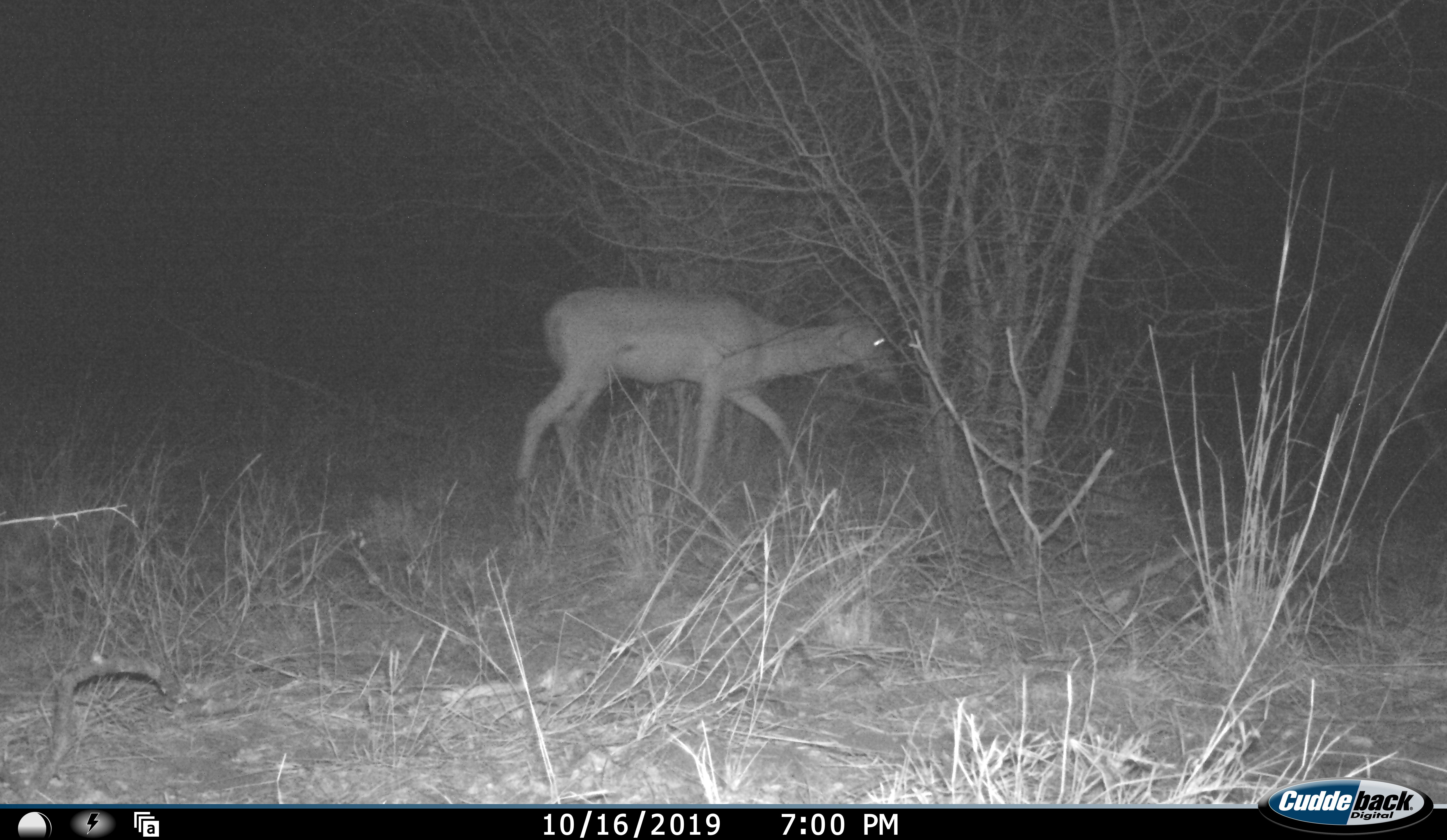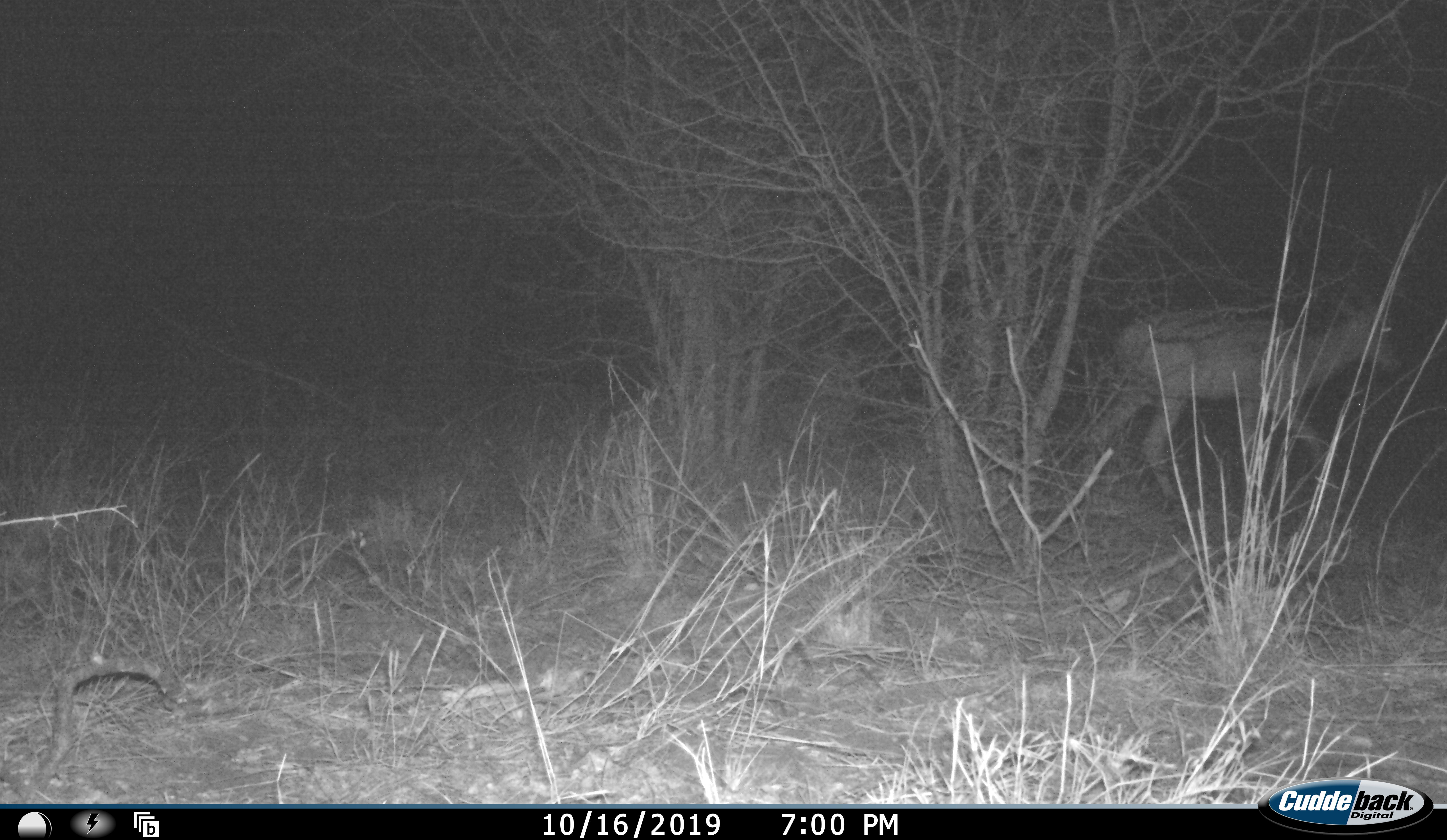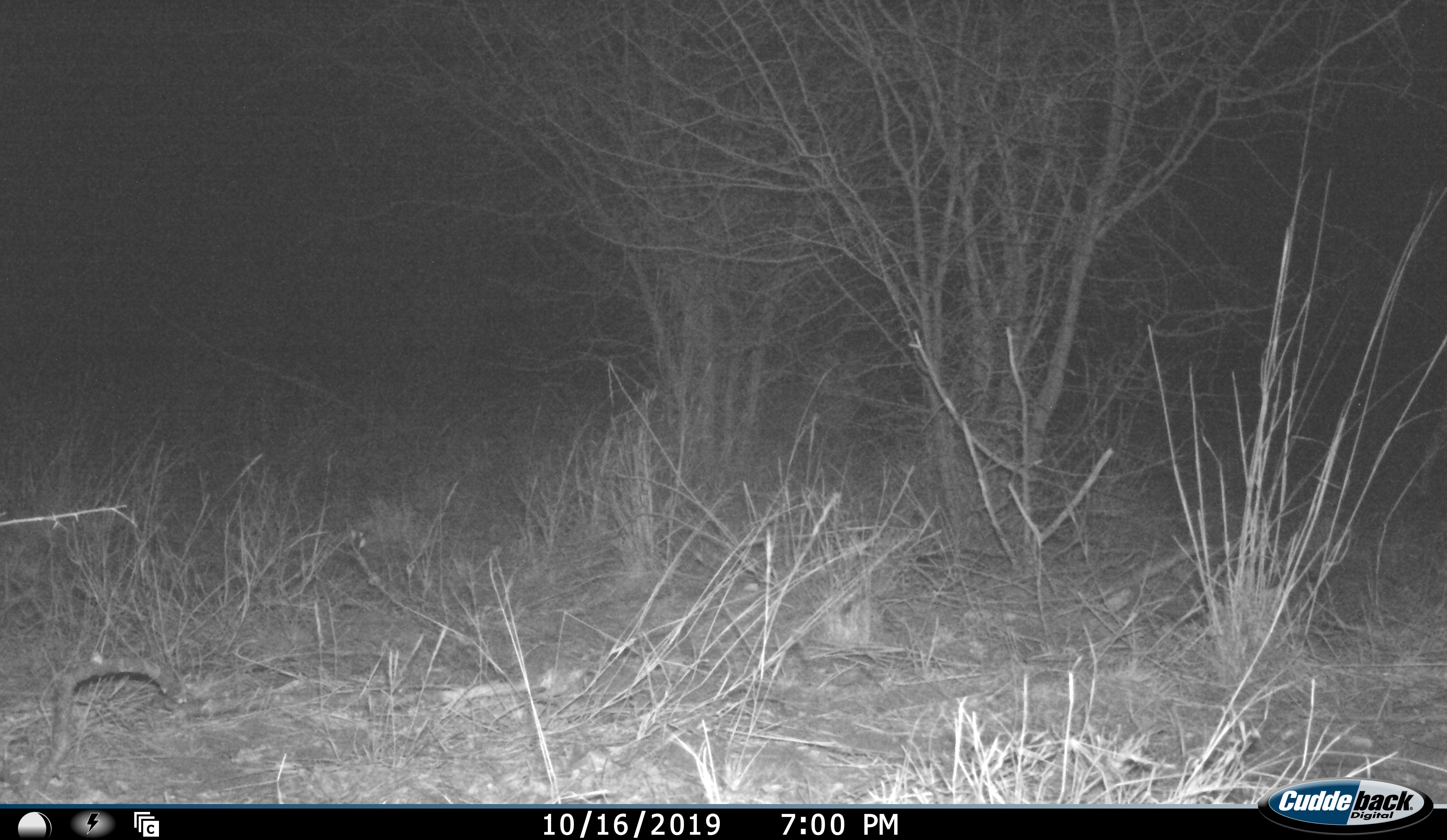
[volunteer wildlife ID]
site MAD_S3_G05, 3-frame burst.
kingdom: Animalia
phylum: Chordata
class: Mammalia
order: Artiodactyla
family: Bovidae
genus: Aepyceros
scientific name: Aepyceros melampus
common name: impala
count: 1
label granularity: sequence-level